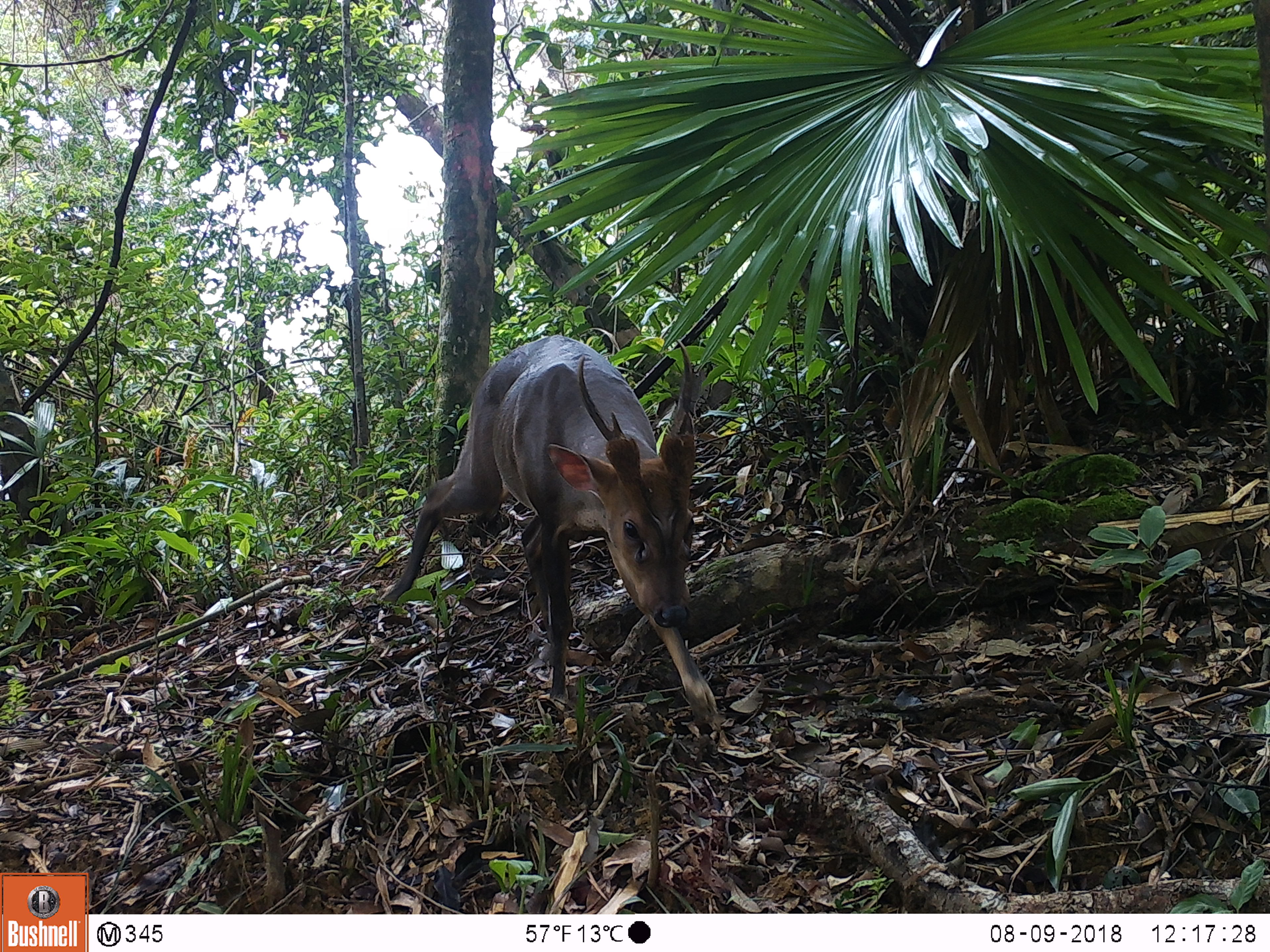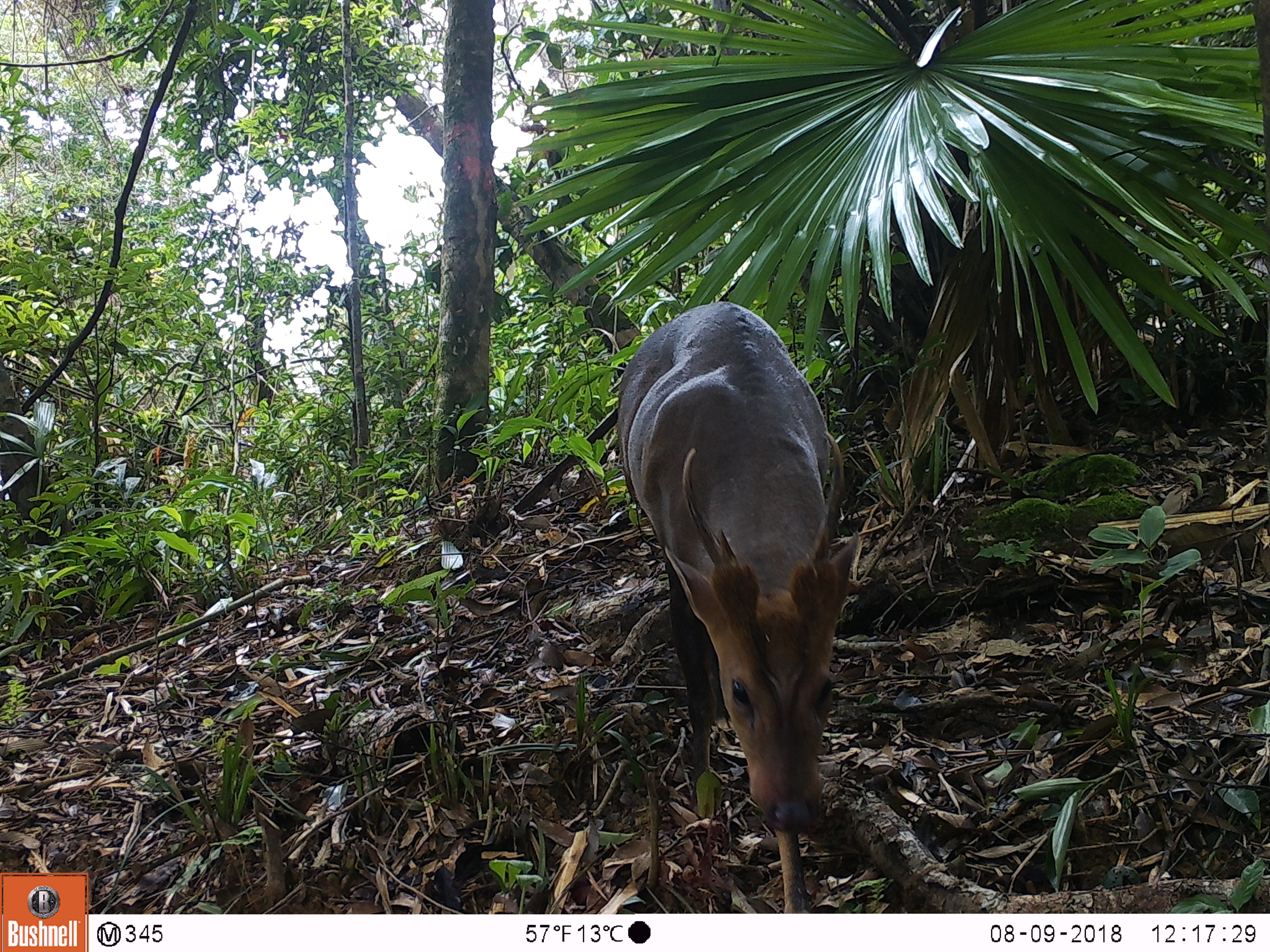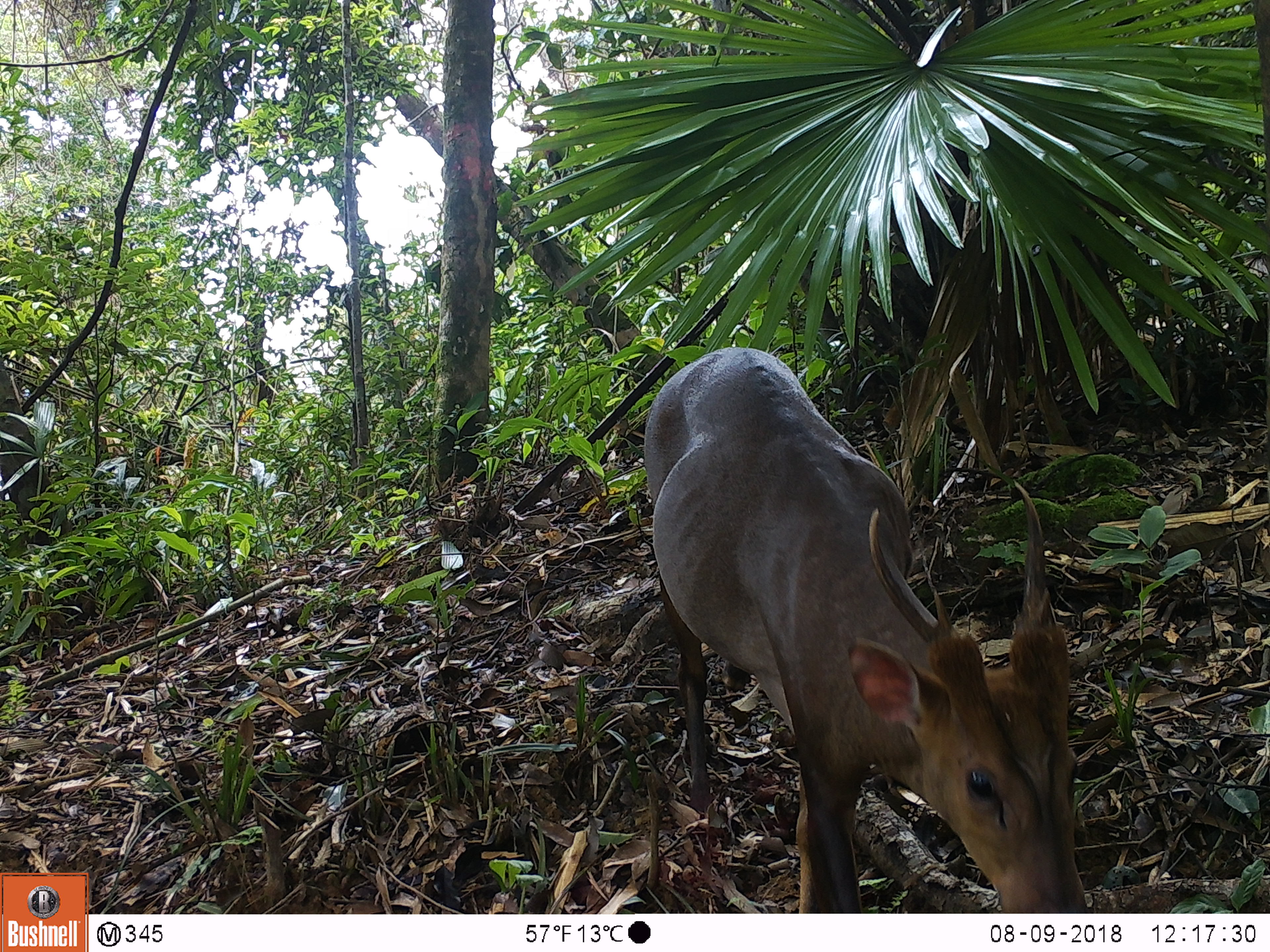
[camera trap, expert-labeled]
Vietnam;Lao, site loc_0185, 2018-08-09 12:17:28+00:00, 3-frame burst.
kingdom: Animalia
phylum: Chordata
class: Mammalia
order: Artiodactyla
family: Cervidae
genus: Muntiacus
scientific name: Muntiacus vuquangensis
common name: large-antlered muntjac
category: large antlered muntjac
Large antlered muntjac (large-antlered muntjac) (Muntiacus vuquangensis). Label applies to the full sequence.